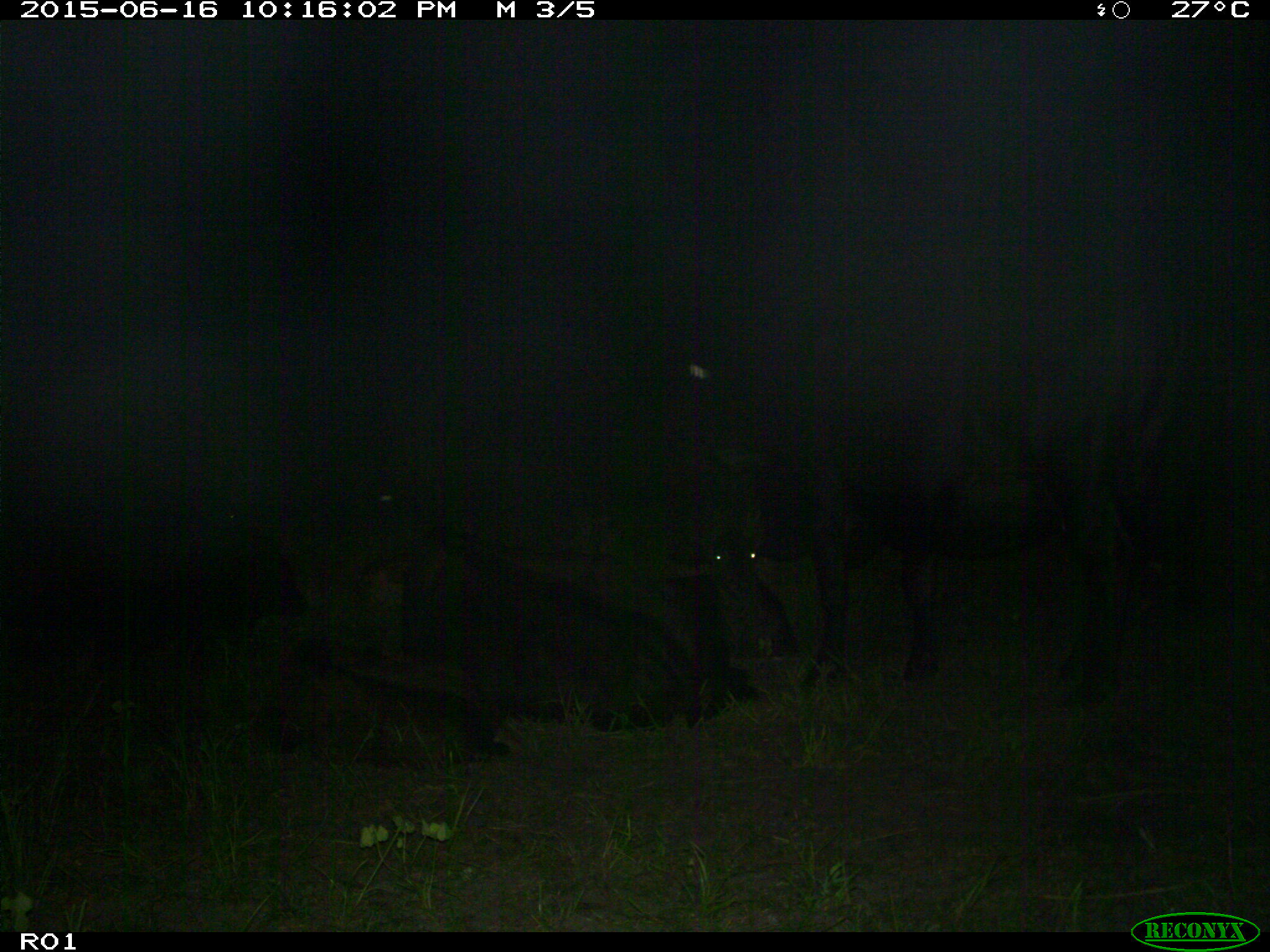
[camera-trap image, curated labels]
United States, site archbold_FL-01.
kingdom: Animalia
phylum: Chordata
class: Mammalia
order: Artiodactyla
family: Bovidae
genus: Bos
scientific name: Bos taurus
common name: domestic cow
Bos taurus (domestic cow).